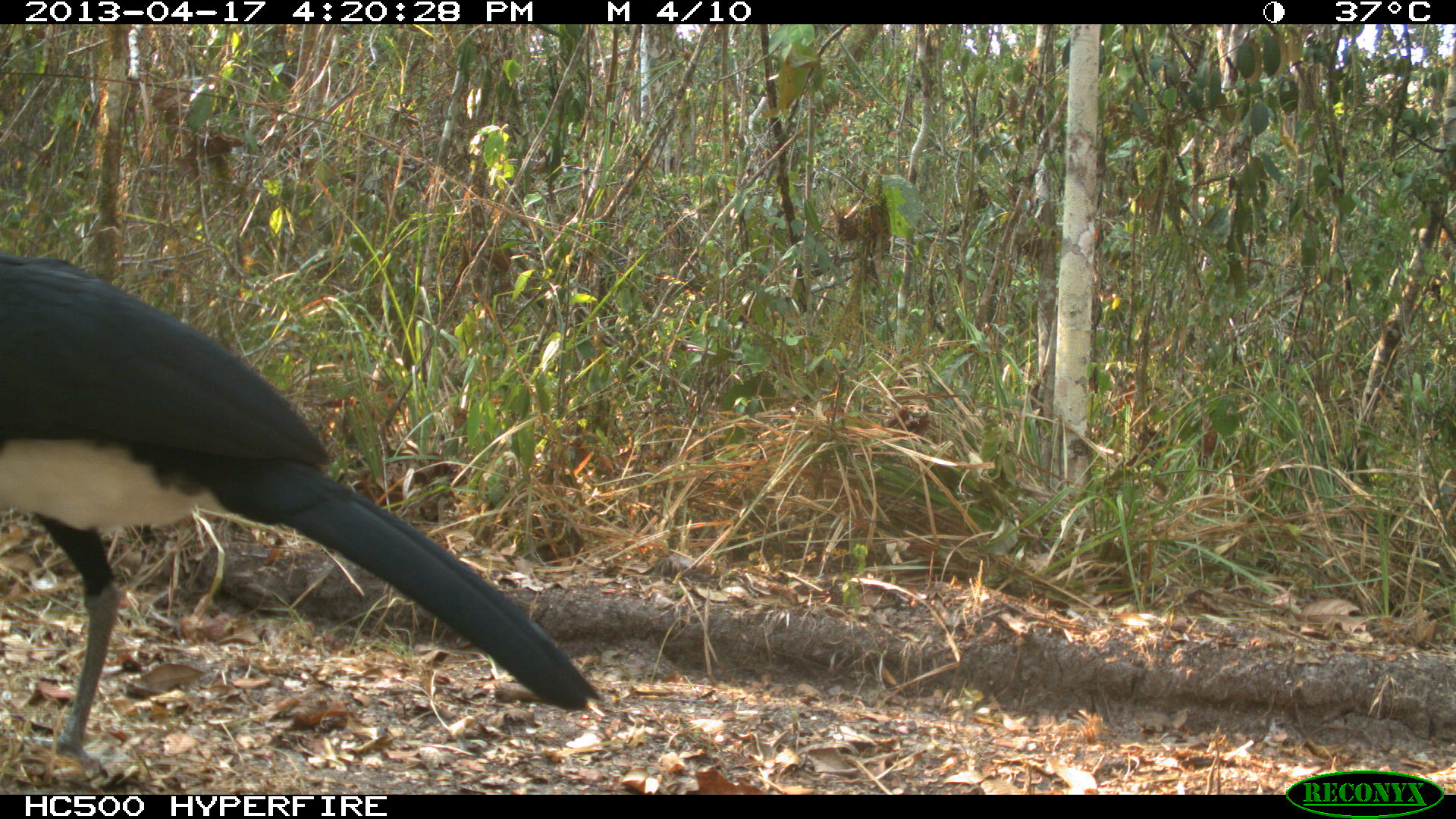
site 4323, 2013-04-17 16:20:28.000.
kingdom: Animalia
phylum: Chordata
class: Aves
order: Galliformes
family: Cracidae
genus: Crax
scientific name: Crax rubra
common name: great curassow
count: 1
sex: male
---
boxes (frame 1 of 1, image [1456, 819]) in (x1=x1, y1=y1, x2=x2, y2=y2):
crax rubra: (x1=0, y1=257, x2=598, y2=776)